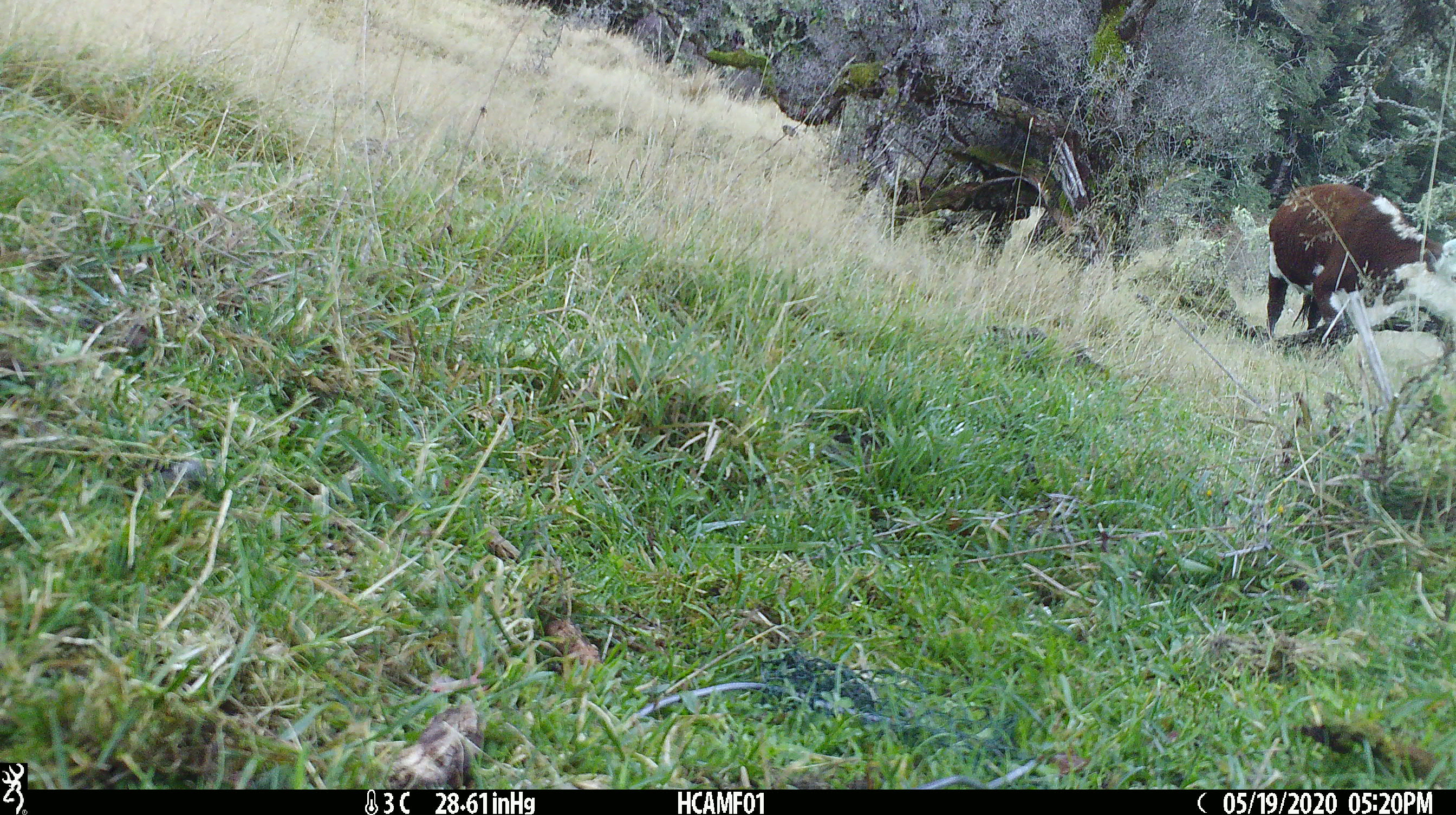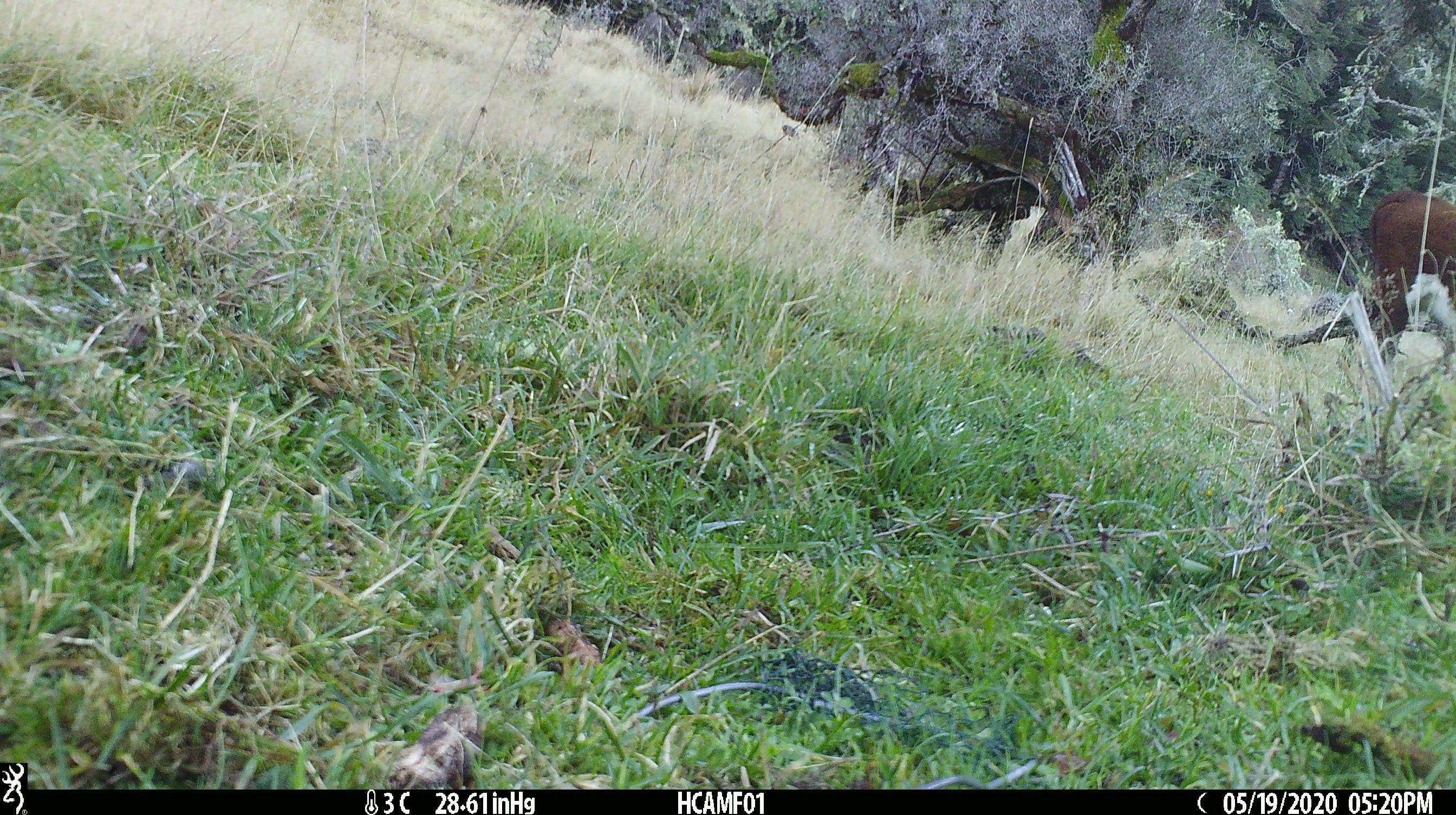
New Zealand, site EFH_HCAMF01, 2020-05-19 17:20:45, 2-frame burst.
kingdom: Animalia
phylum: Chordata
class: Mammalia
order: Artiodactyla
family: Bovidae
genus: Bos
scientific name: Bos taurus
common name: domestic cow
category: cow